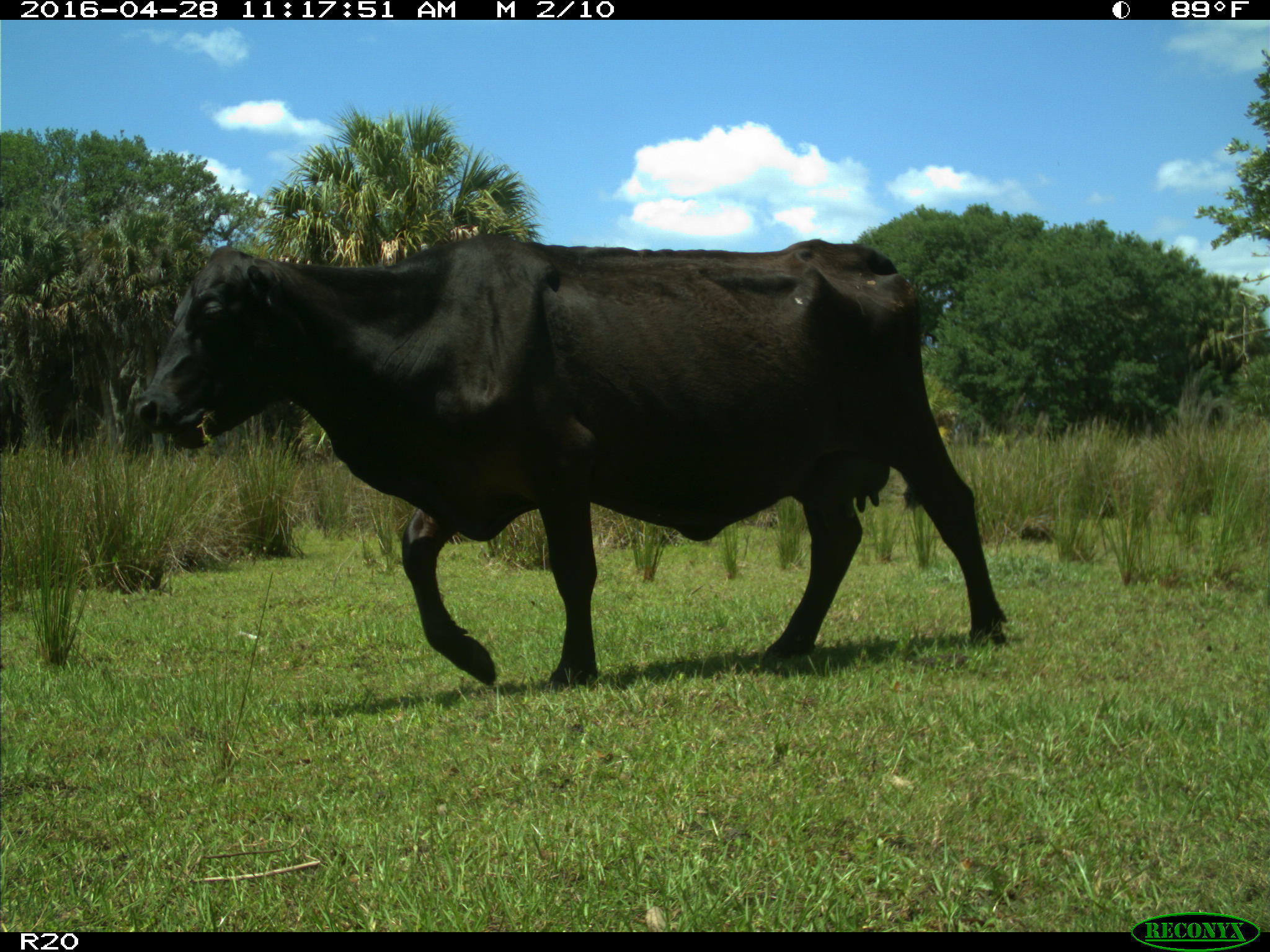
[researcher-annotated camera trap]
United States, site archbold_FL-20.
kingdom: Animalia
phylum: Chordata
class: Mammalia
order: Artiodactyla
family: Bovidae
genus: Bos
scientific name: Bos taurus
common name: domestic cow